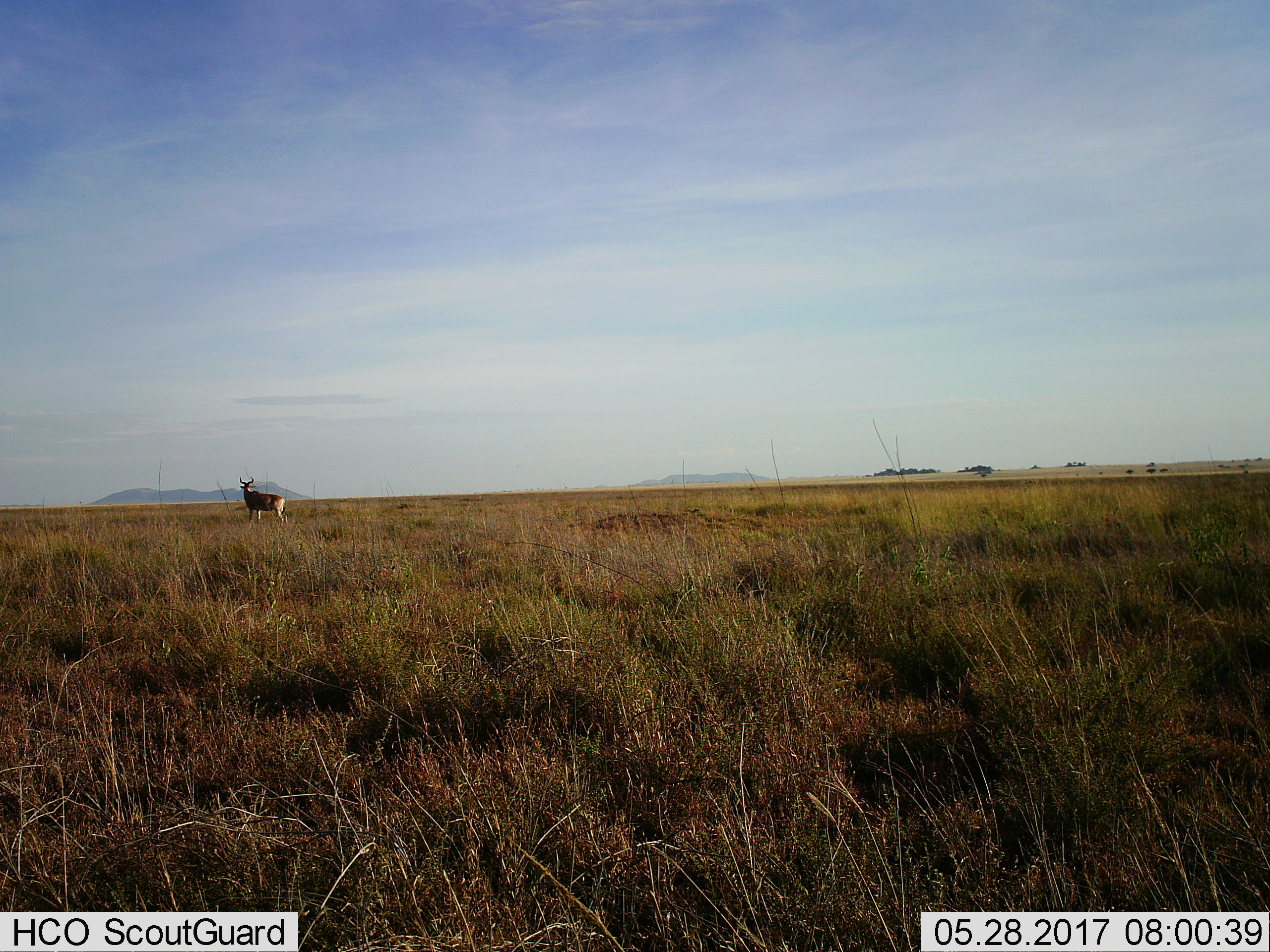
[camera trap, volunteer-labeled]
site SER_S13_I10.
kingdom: Animalia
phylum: Chordata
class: Mammalia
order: Artiodactyla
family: Bovidae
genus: Alcelaphus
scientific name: Alcelaphus buselaphus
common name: hartebeest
Hartebeest (Alcelaphus buselaphus), count 1. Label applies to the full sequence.